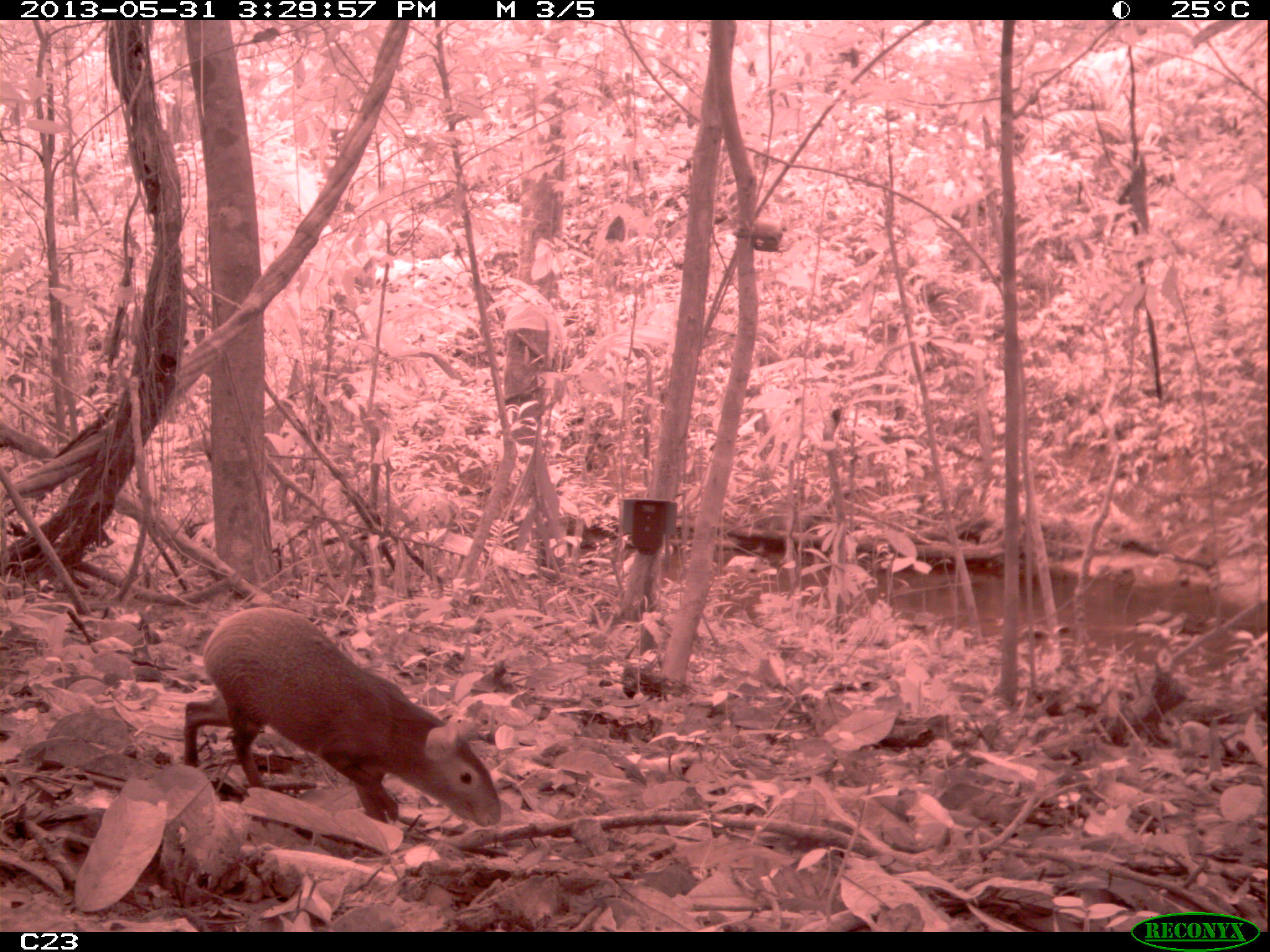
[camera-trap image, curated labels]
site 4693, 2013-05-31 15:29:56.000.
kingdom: Animalia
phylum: Chordata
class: Mammalia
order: Rodentia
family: Dasyproctidae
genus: Dasyprocta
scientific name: Dasyprocta leporina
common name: red-rumped agouti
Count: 1.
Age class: adult.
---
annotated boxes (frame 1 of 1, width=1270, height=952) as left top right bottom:
dasyprocta leporina: 180 605 504 828